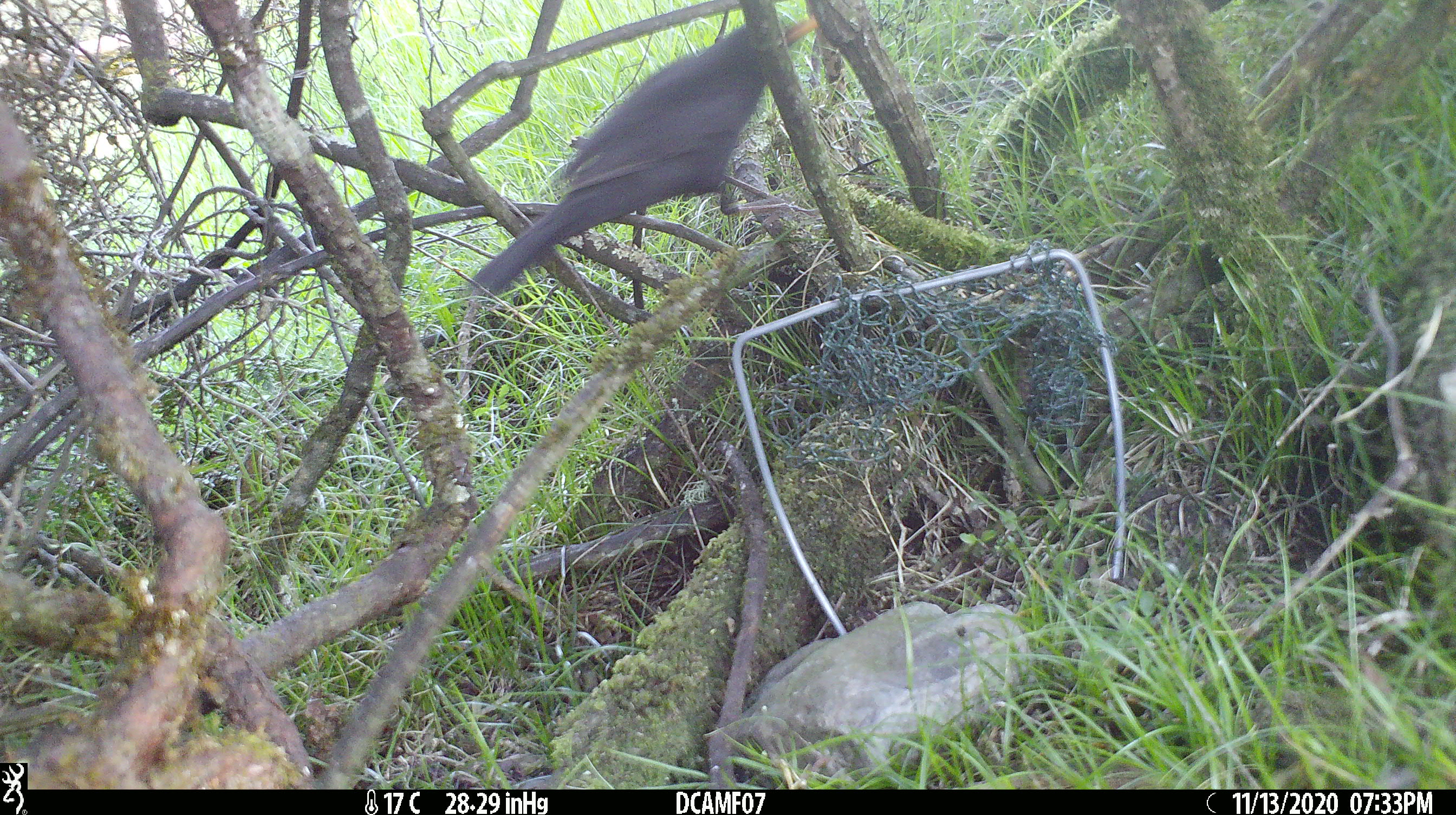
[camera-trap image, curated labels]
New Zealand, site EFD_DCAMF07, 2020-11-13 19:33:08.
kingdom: Animalia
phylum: Chordata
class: Aves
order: Passeriformes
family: Turdidae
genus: Turdus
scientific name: Turdus merula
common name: eurasian blackbird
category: blackbird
Blackbird (eurasian blackbird) (Turdus merula).